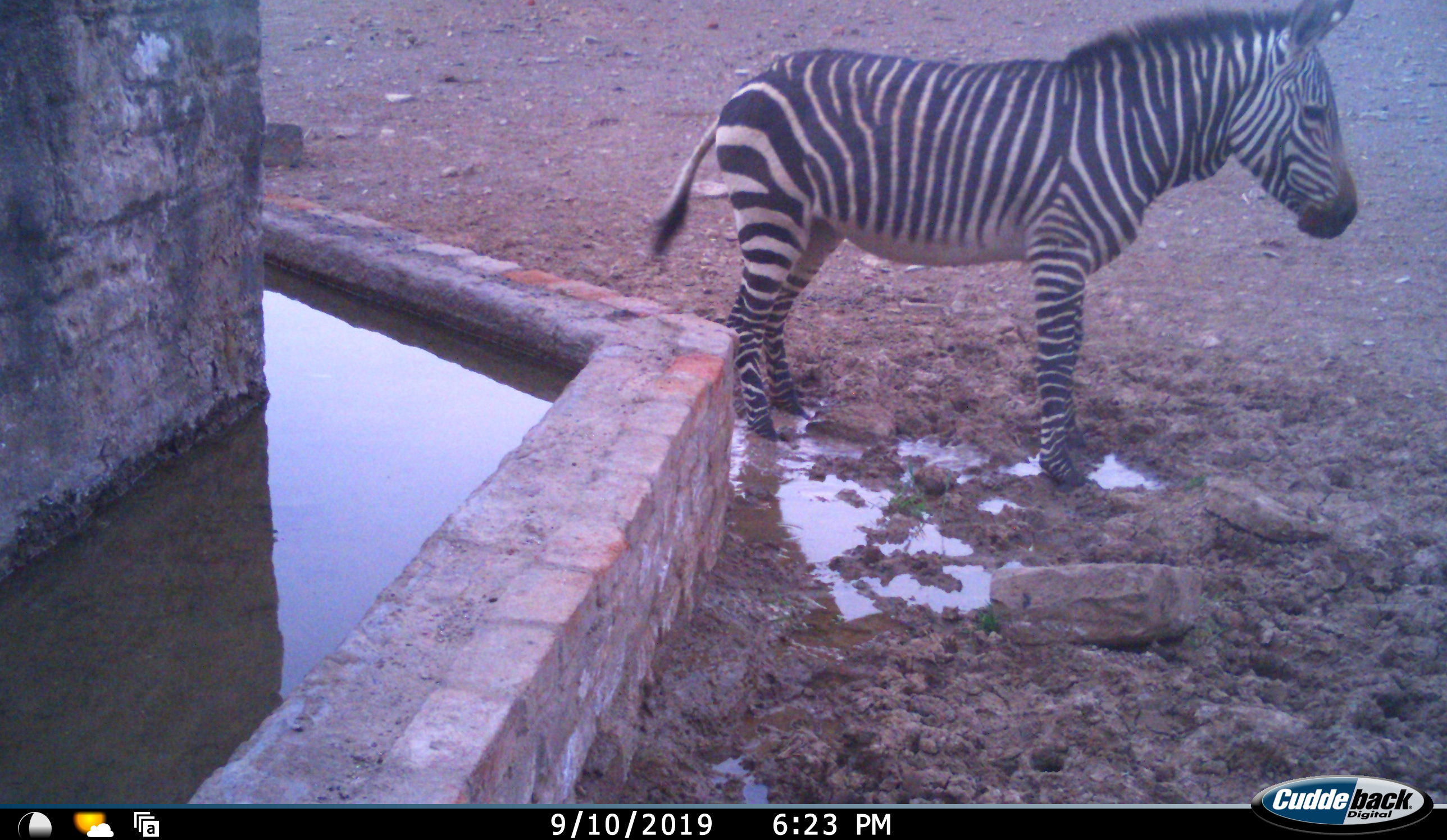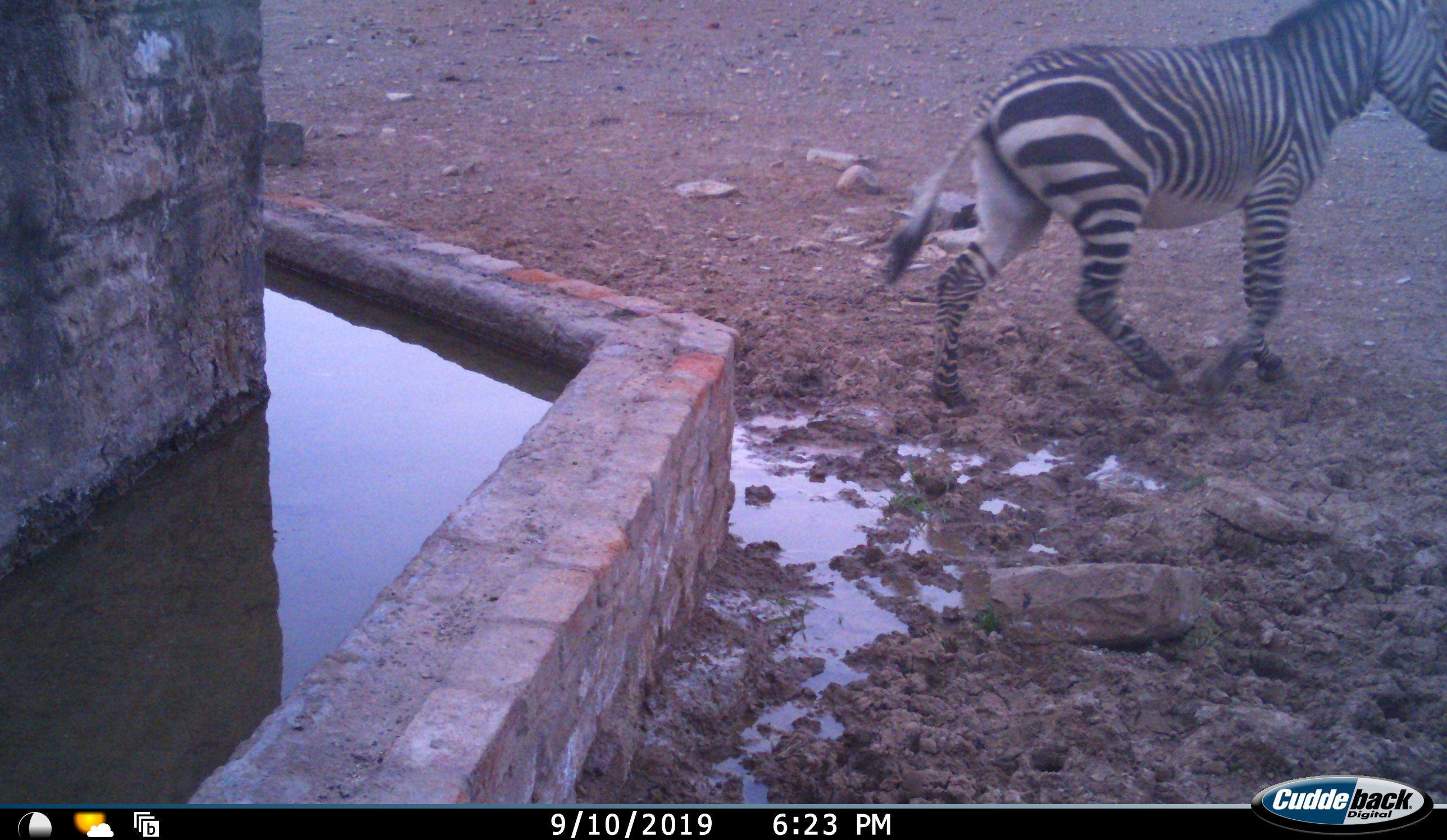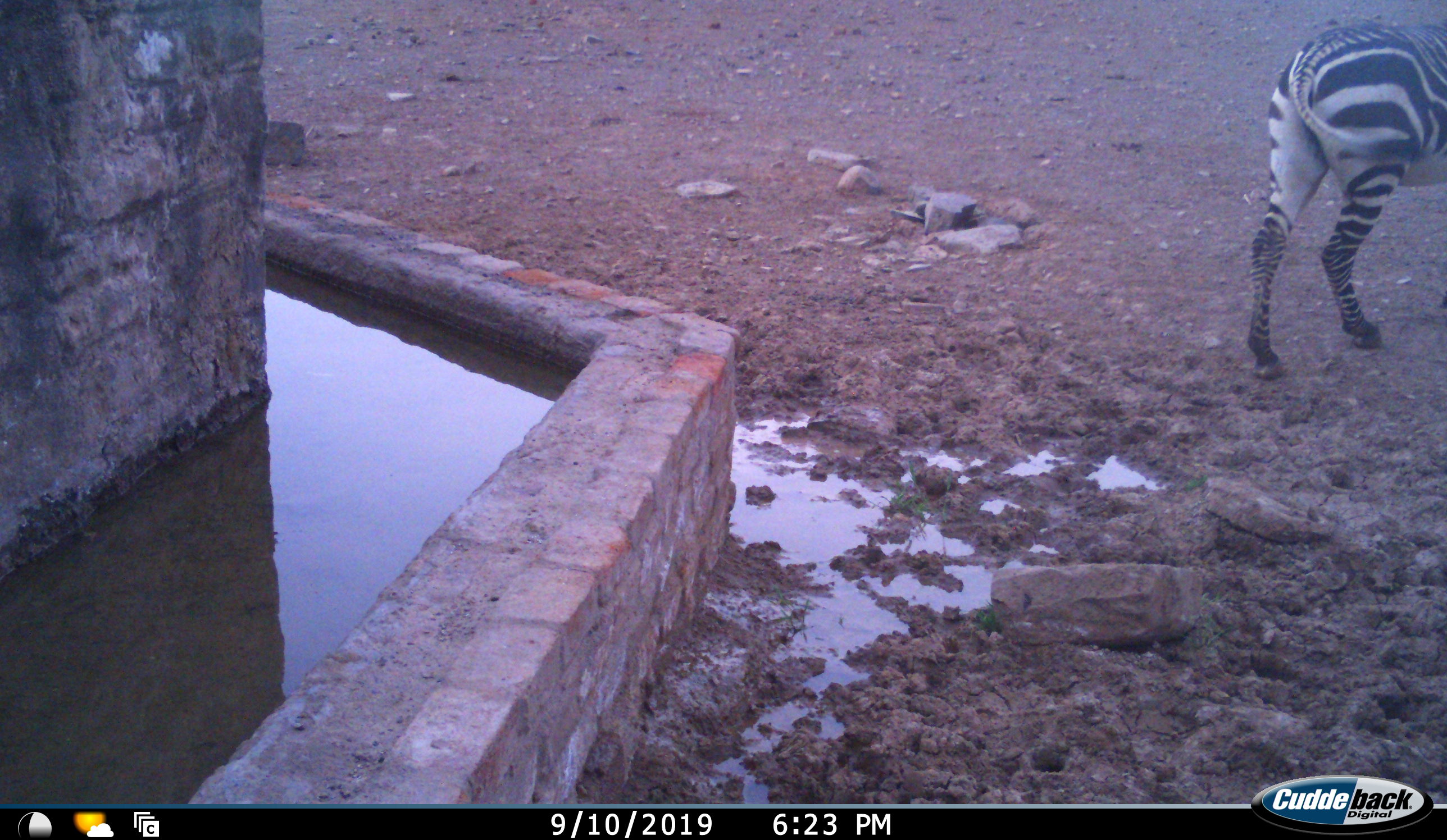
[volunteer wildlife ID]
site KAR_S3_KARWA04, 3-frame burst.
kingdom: Animalia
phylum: Chordata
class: Mammalia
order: Perissodactyla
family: Equidae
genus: Equus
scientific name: Equus zebra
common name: mountain zebra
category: zebramountain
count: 1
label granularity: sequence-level